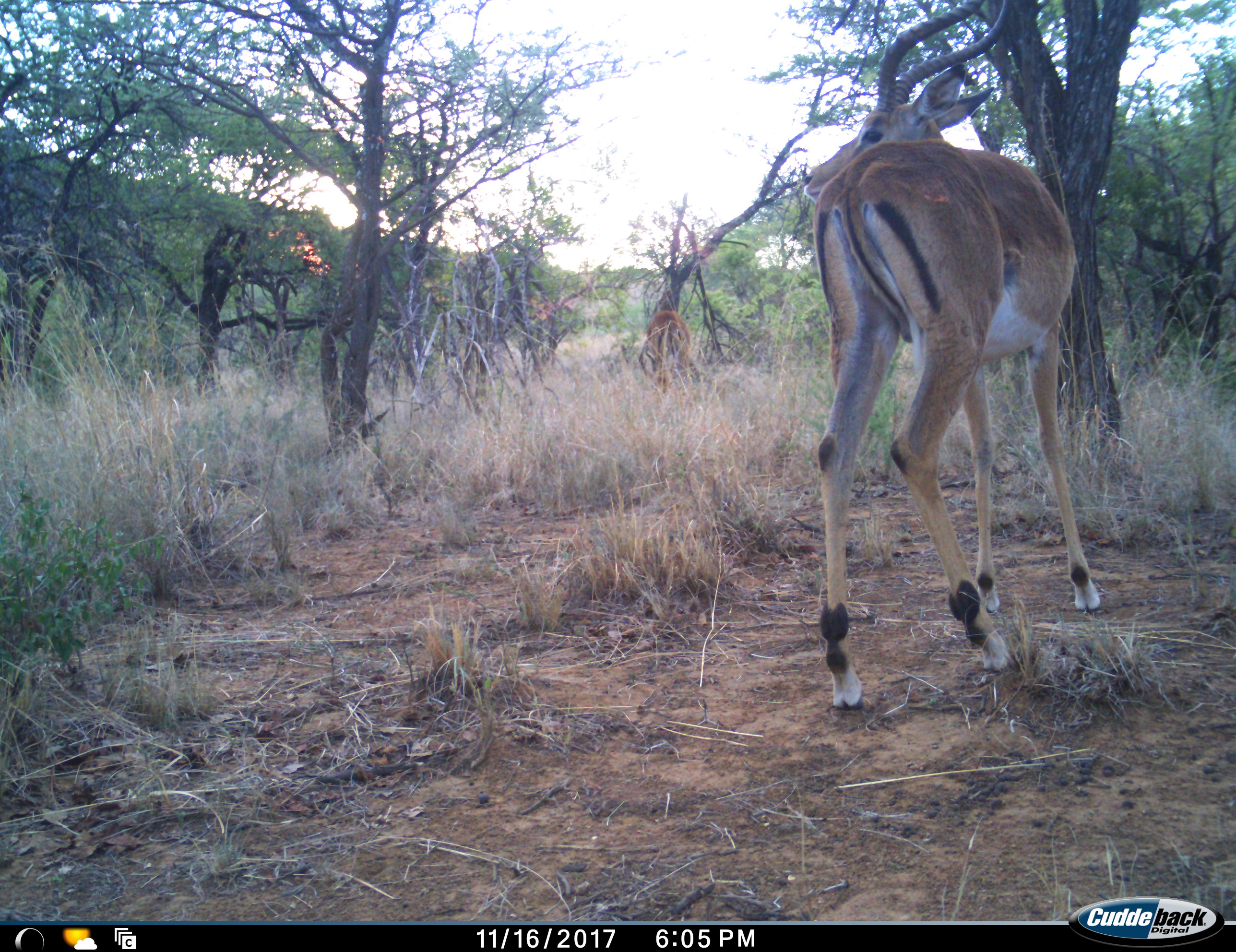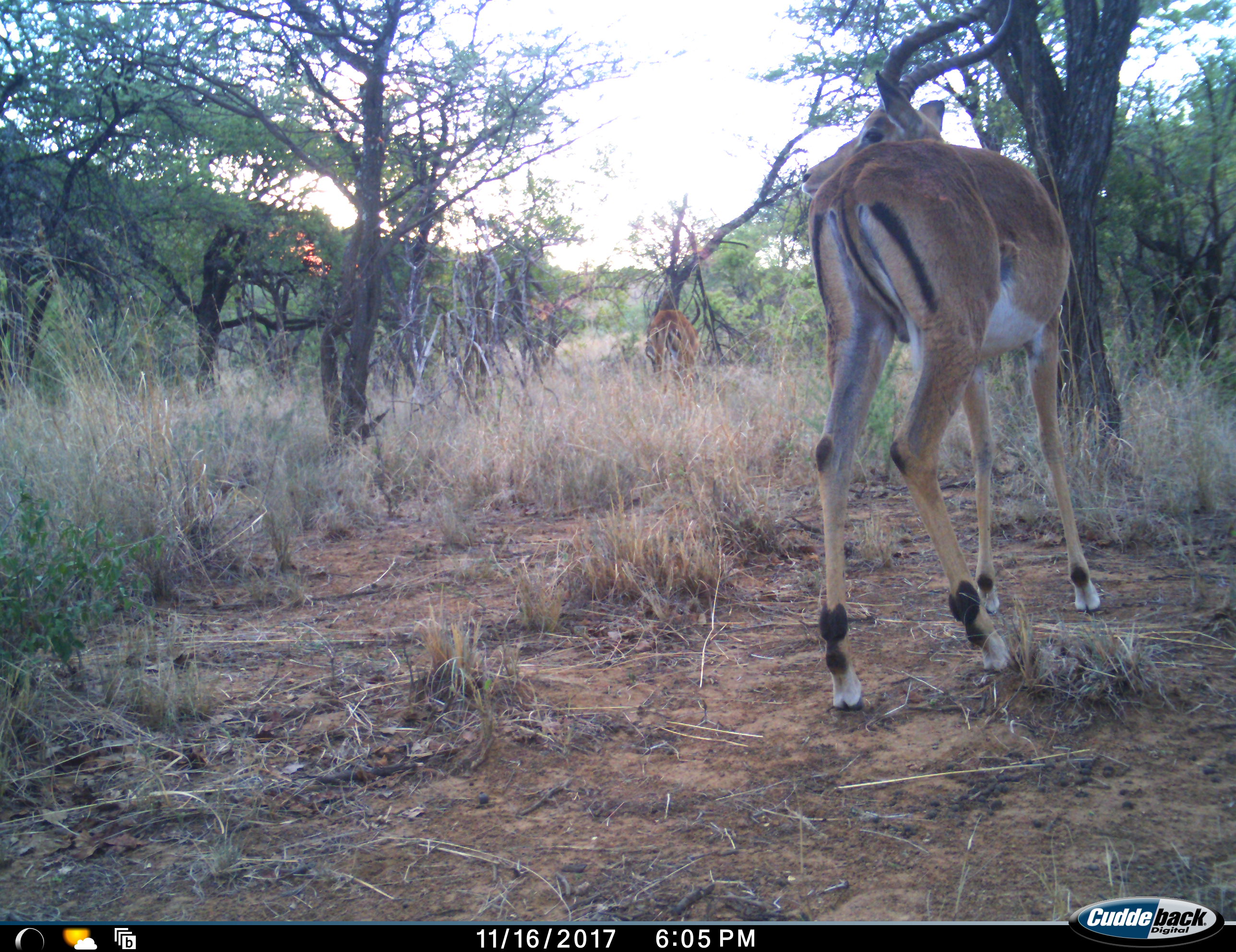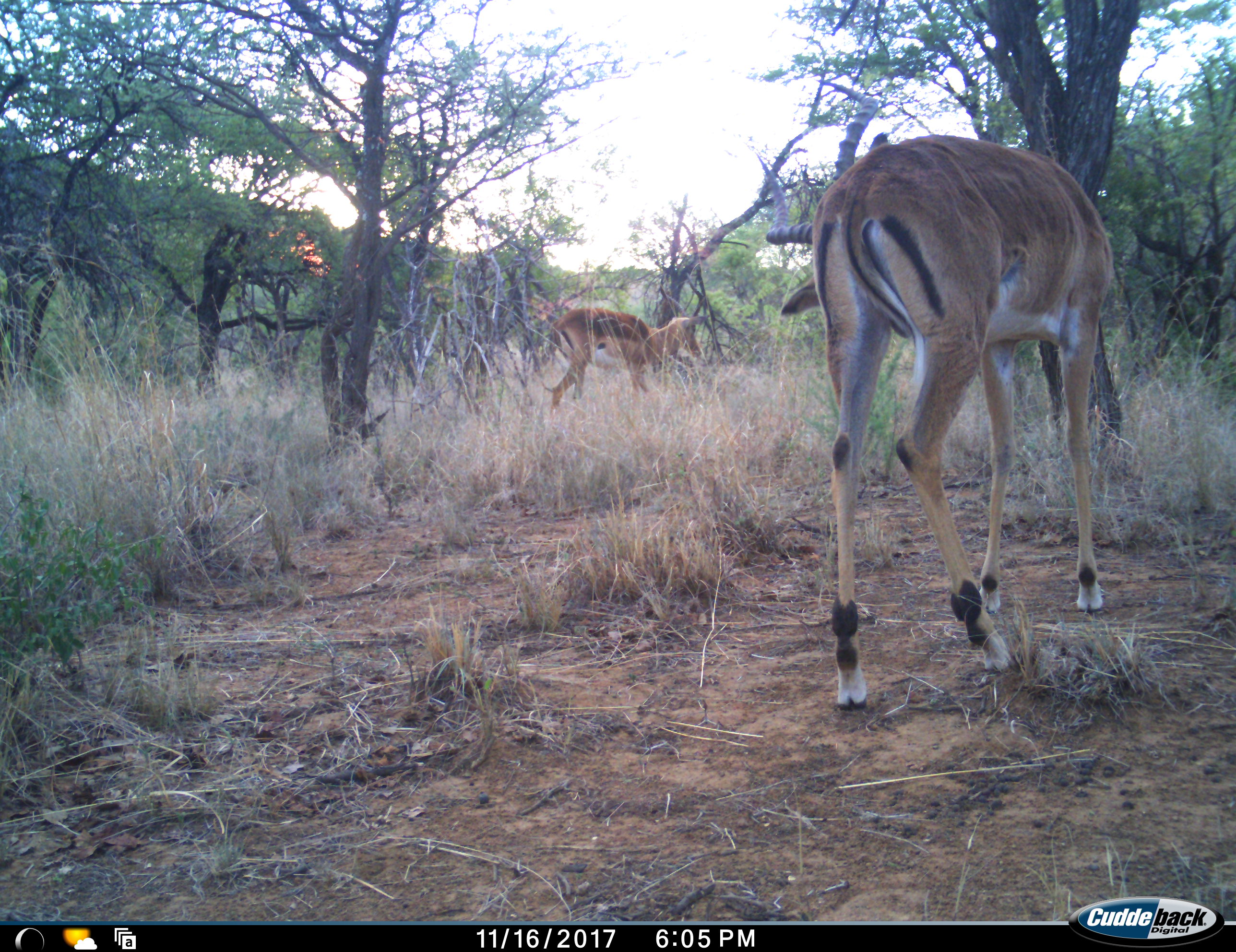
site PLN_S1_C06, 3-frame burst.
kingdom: Animalia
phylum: Chordata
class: Mammalia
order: Artiodactyla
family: Bovidae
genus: Aepyceros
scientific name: Aepyceros melampus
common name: impala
Impala (Aepyceros melampus), count 2. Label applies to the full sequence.